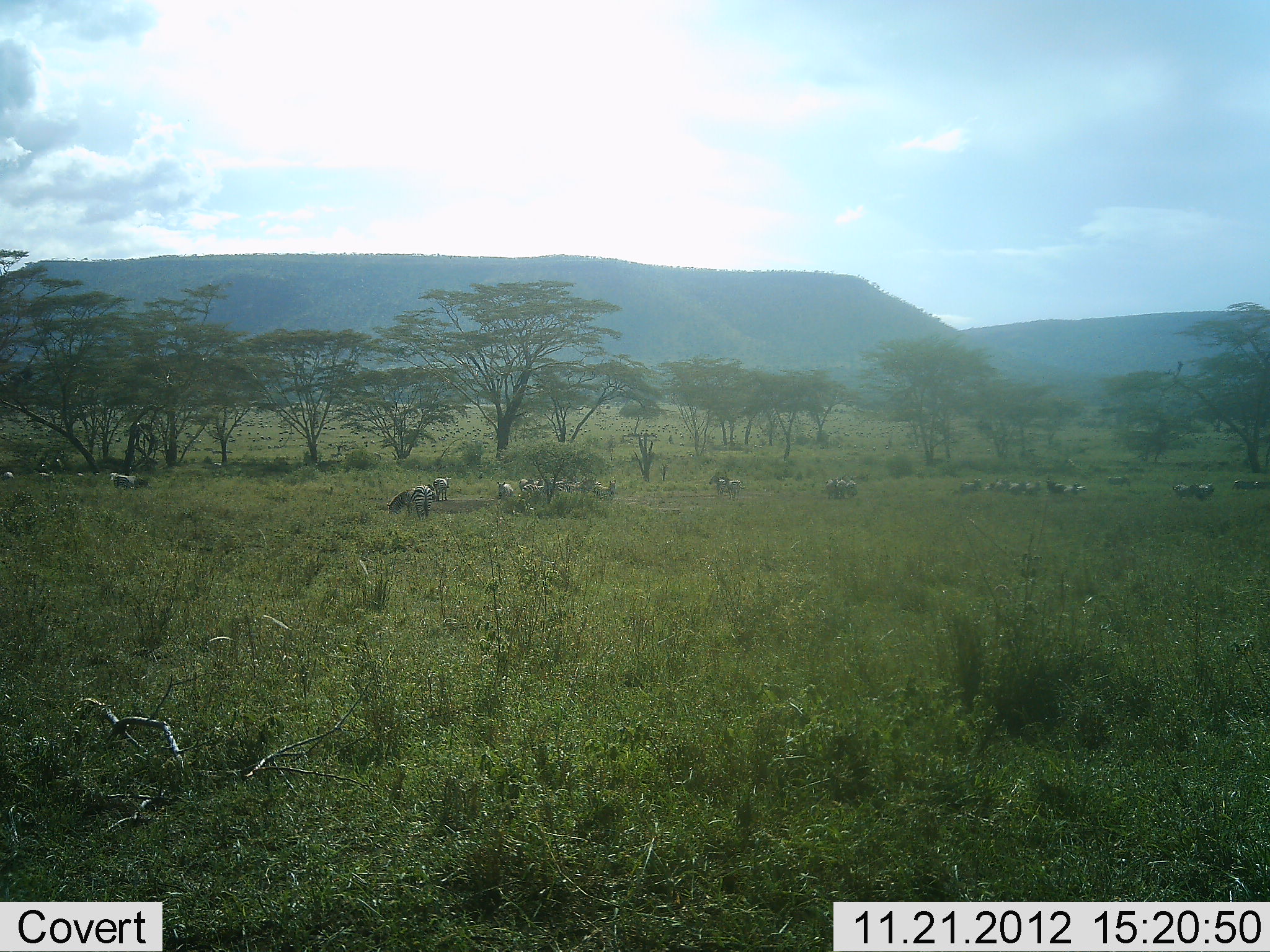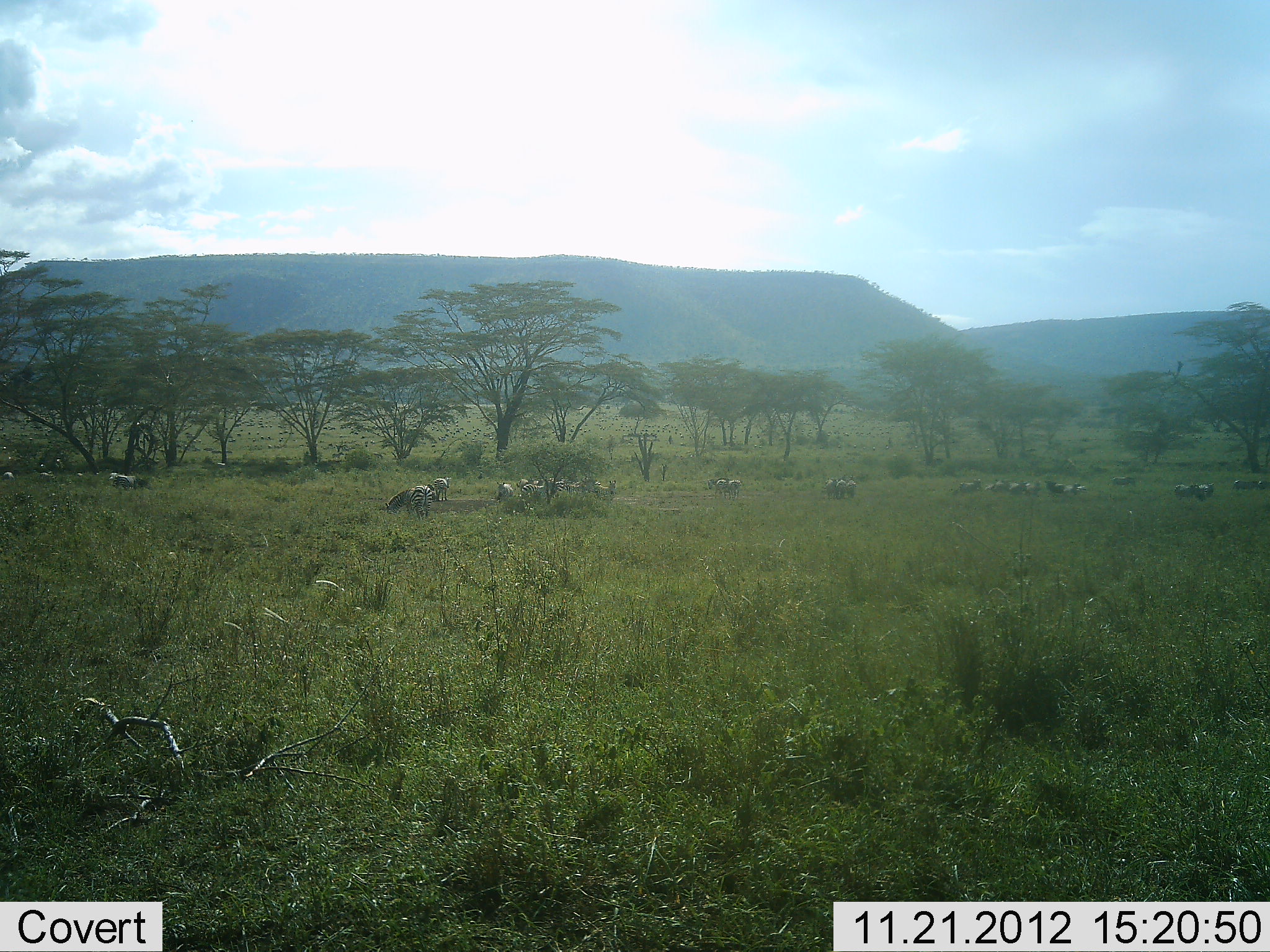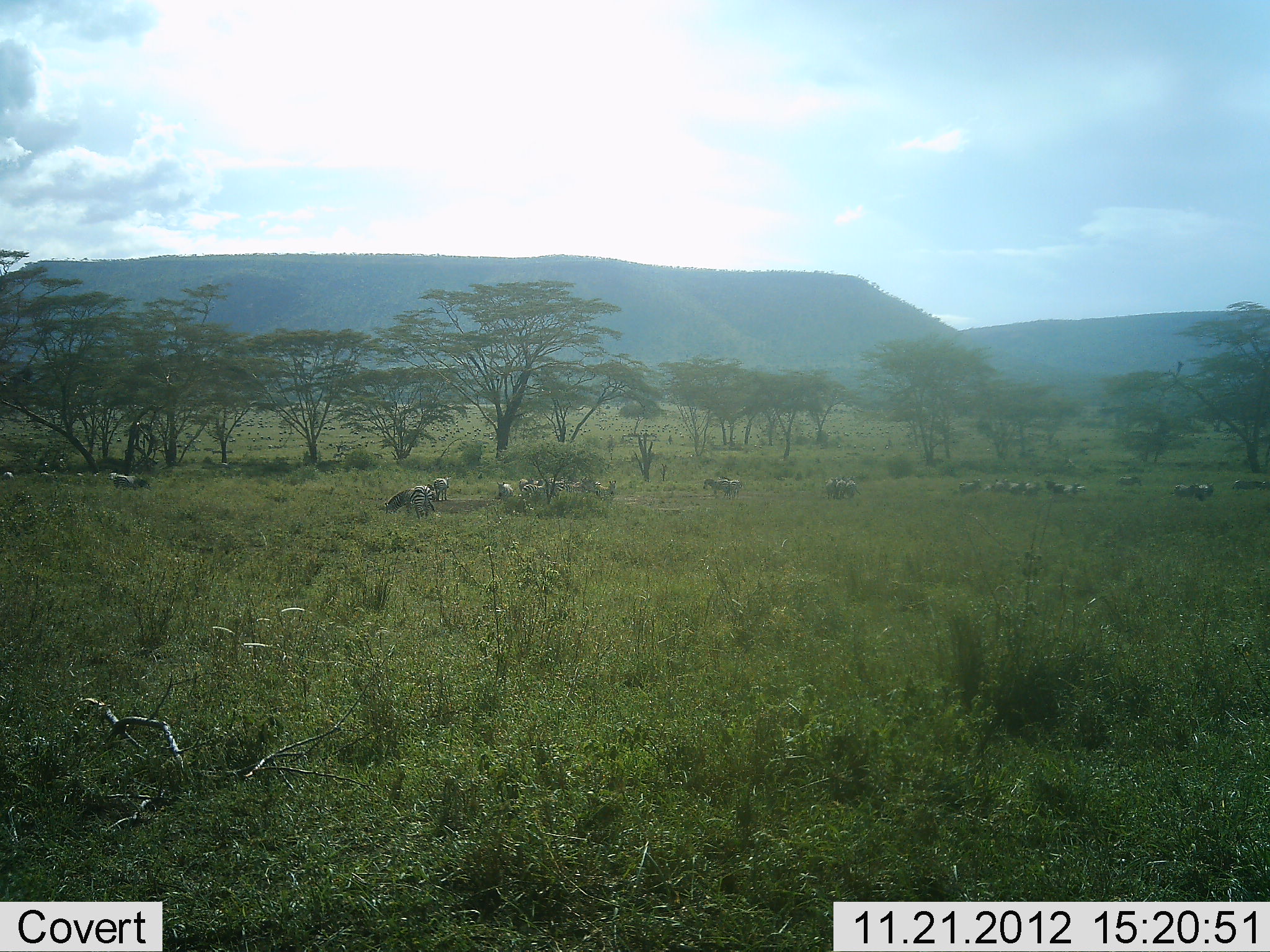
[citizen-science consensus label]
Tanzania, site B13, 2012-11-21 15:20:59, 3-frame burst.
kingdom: Animalia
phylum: Chordata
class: Mammalia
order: Perissodactyla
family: Equidae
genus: Equus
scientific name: Equus quagga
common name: plains zebra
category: zebra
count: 11-50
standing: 80%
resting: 0%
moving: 10%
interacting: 20%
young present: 0%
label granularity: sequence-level